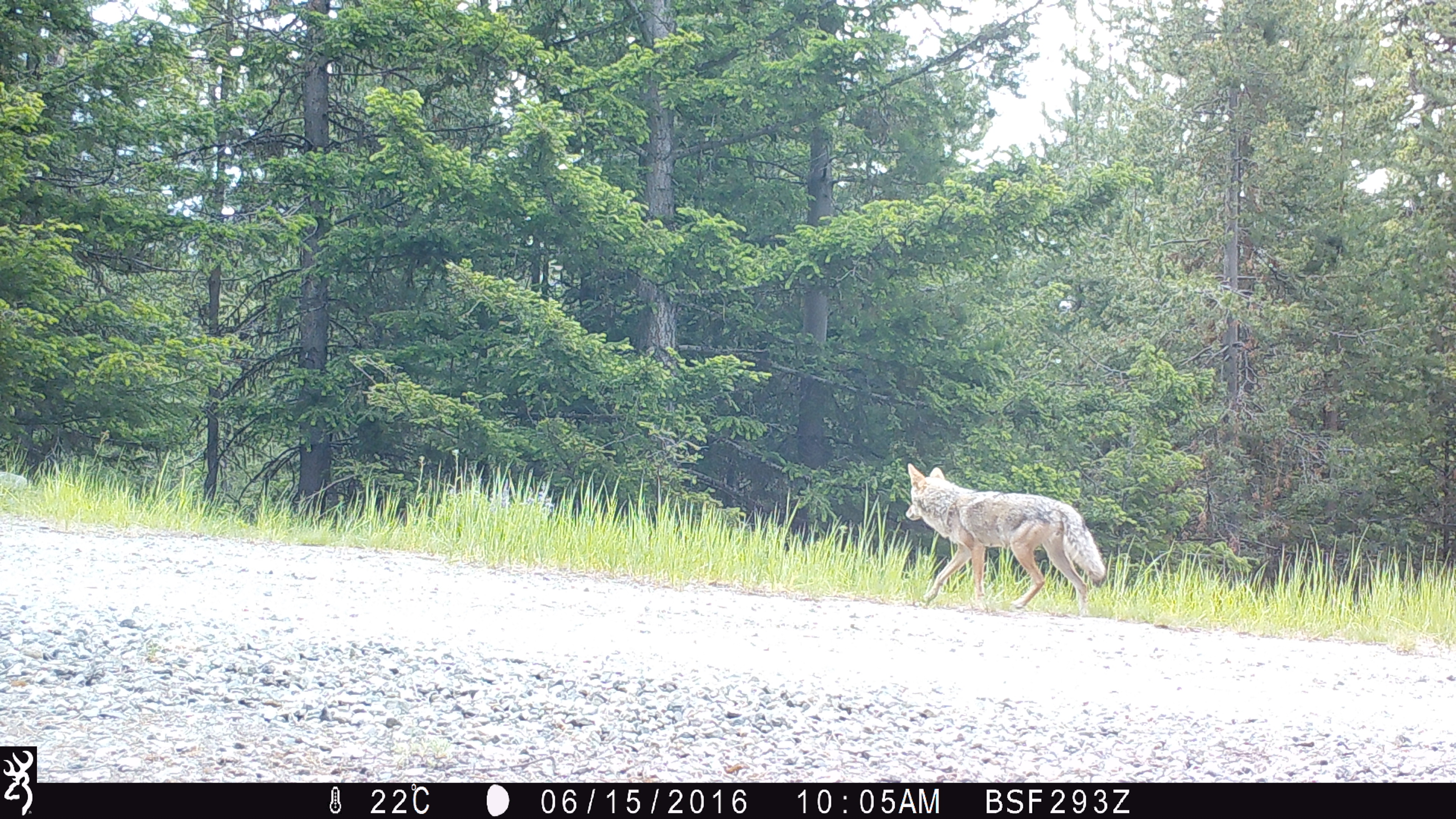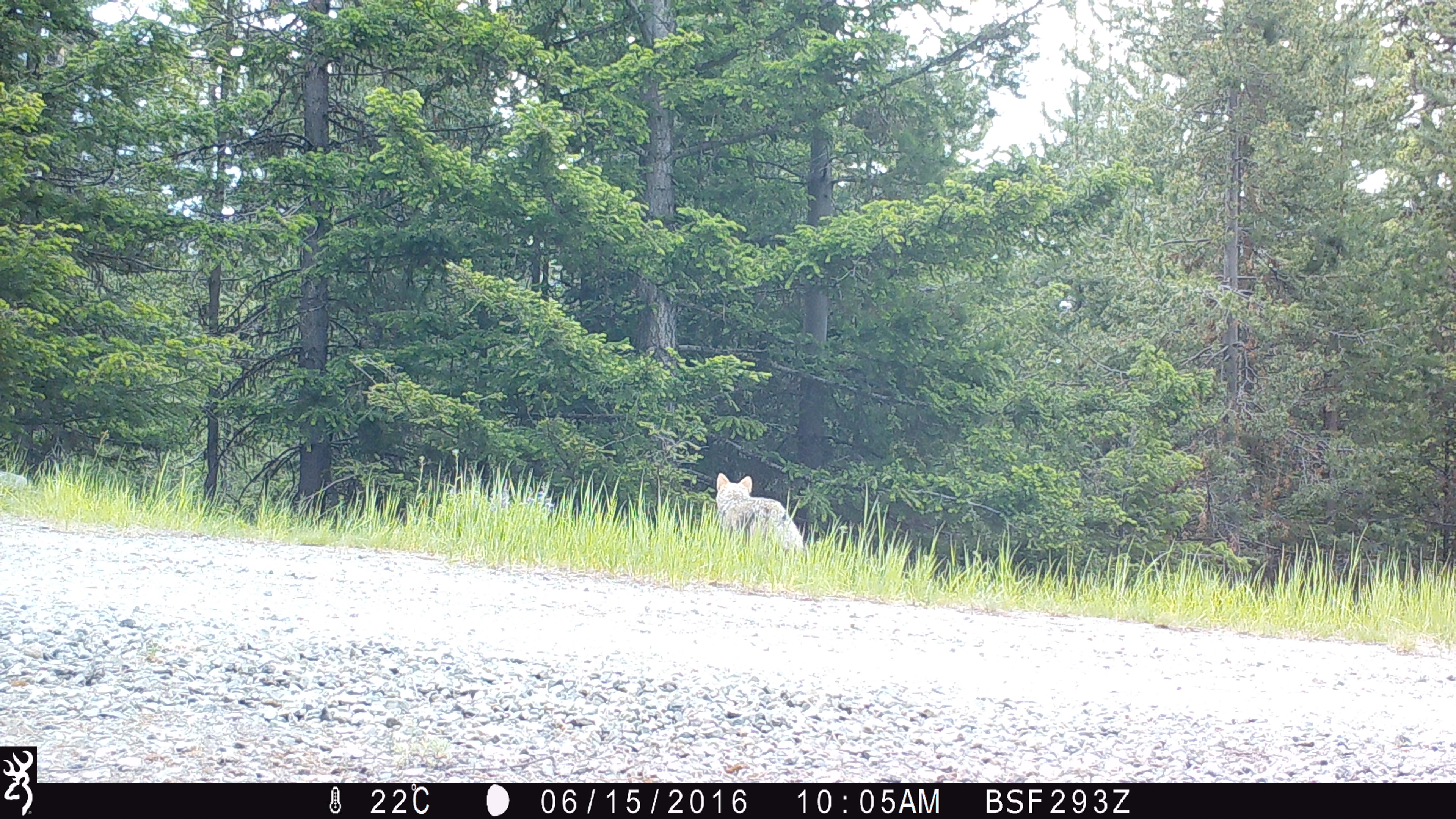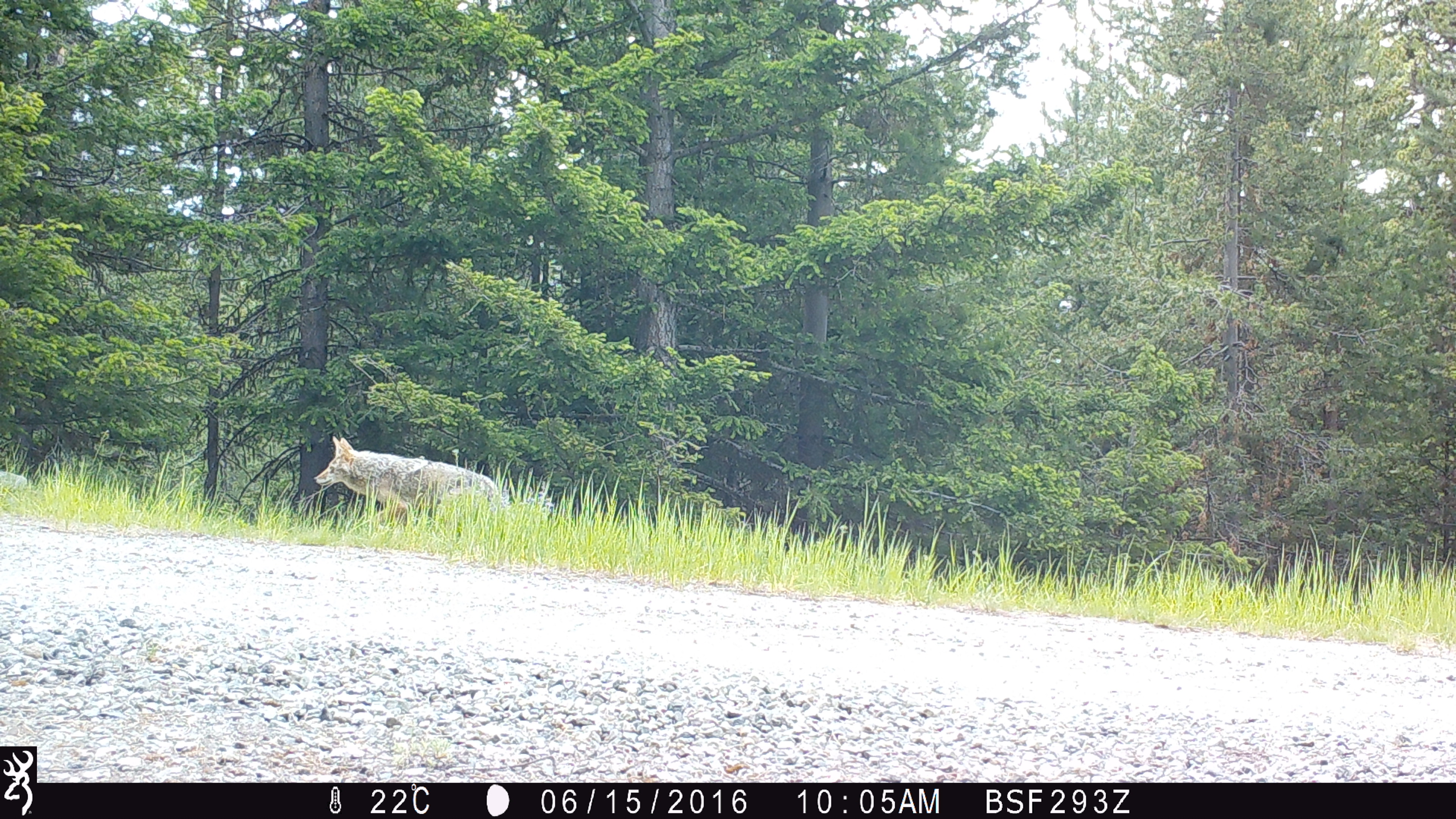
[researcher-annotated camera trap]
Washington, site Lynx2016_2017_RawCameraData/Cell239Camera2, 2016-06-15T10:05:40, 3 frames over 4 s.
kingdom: Animalia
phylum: Chordata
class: Mammalia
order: Carnivora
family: Canidae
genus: Canis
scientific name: Canis latrans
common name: coyote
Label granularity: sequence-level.